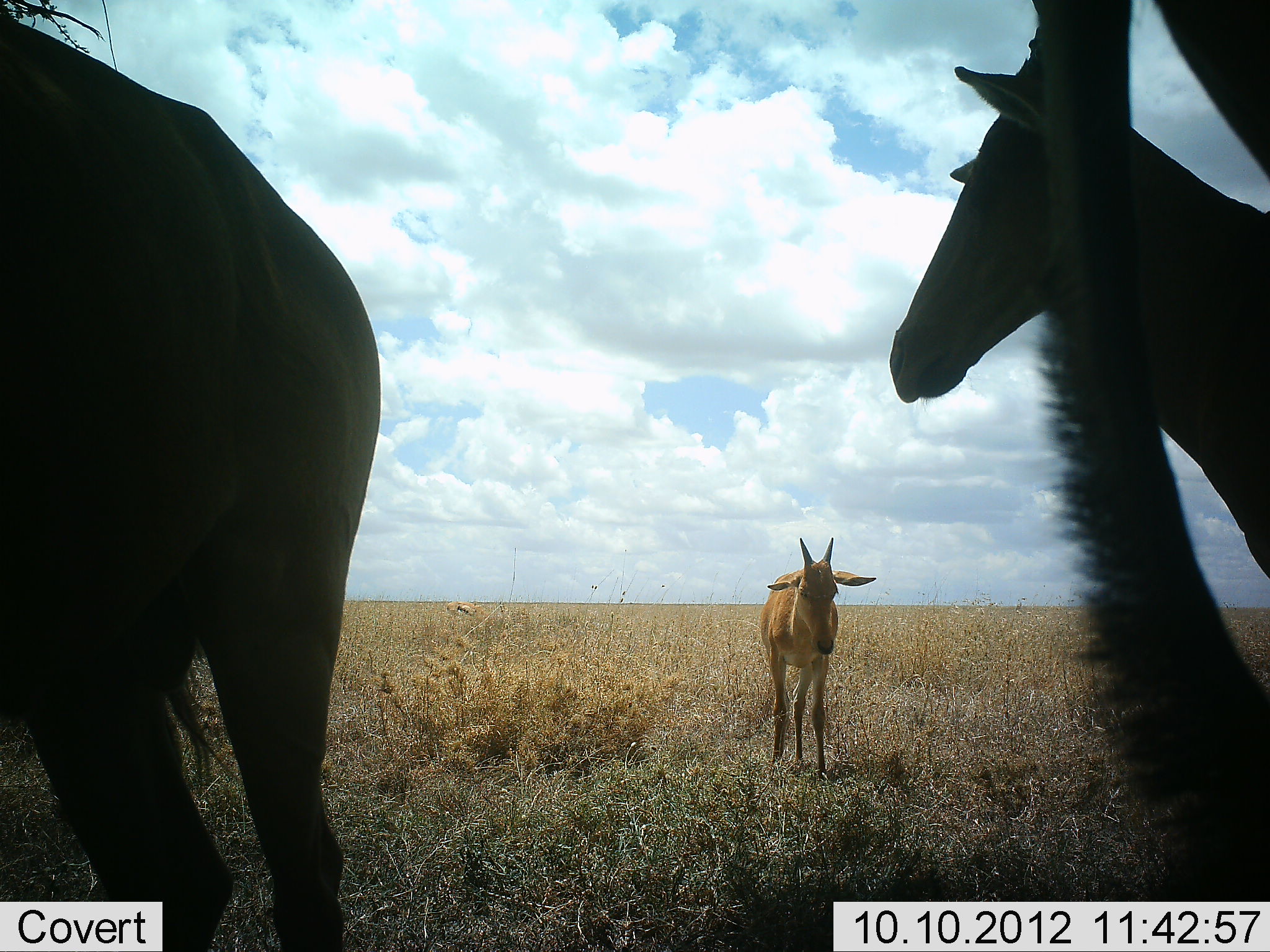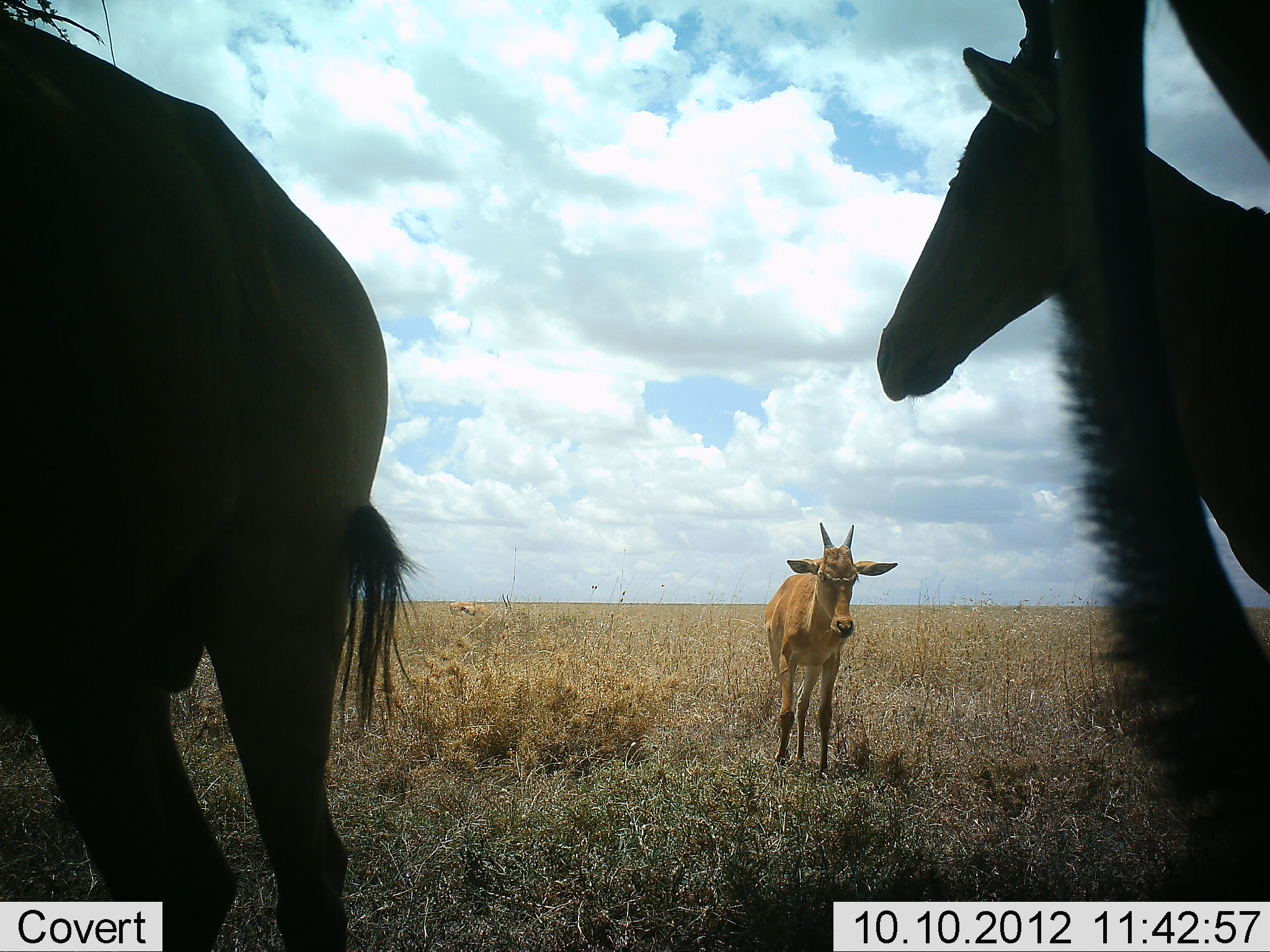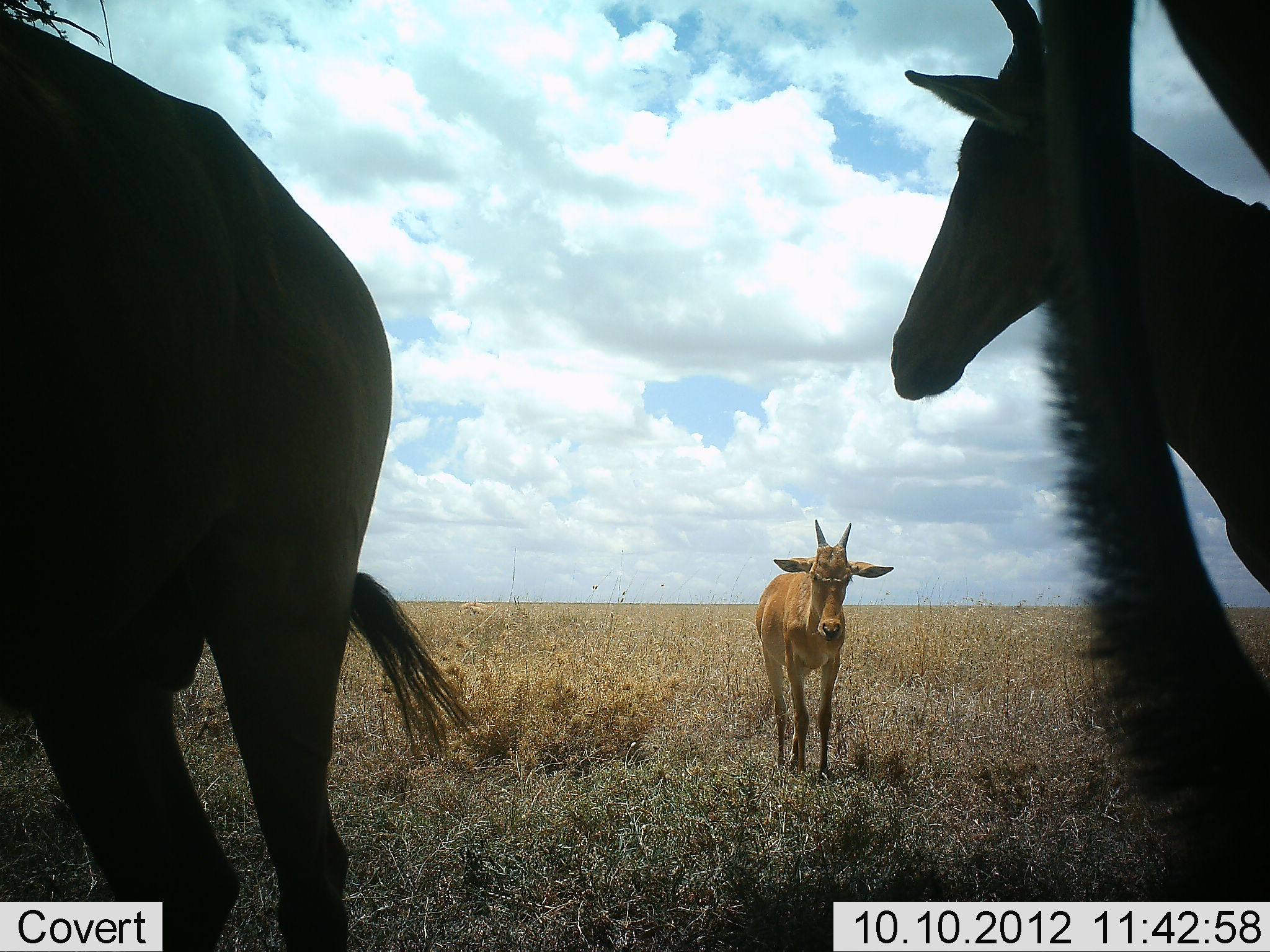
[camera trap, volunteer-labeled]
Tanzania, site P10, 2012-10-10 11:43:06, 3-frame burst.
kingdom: Animalia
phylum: Chordata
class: Mammalia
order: Artiodactyla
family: Bovidae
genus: Alcelaphus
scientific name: Alcelaphus buselaphus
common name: hartebeest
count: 4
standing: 100%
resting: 0%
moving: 17%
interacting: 0%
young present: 50%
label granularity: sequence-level